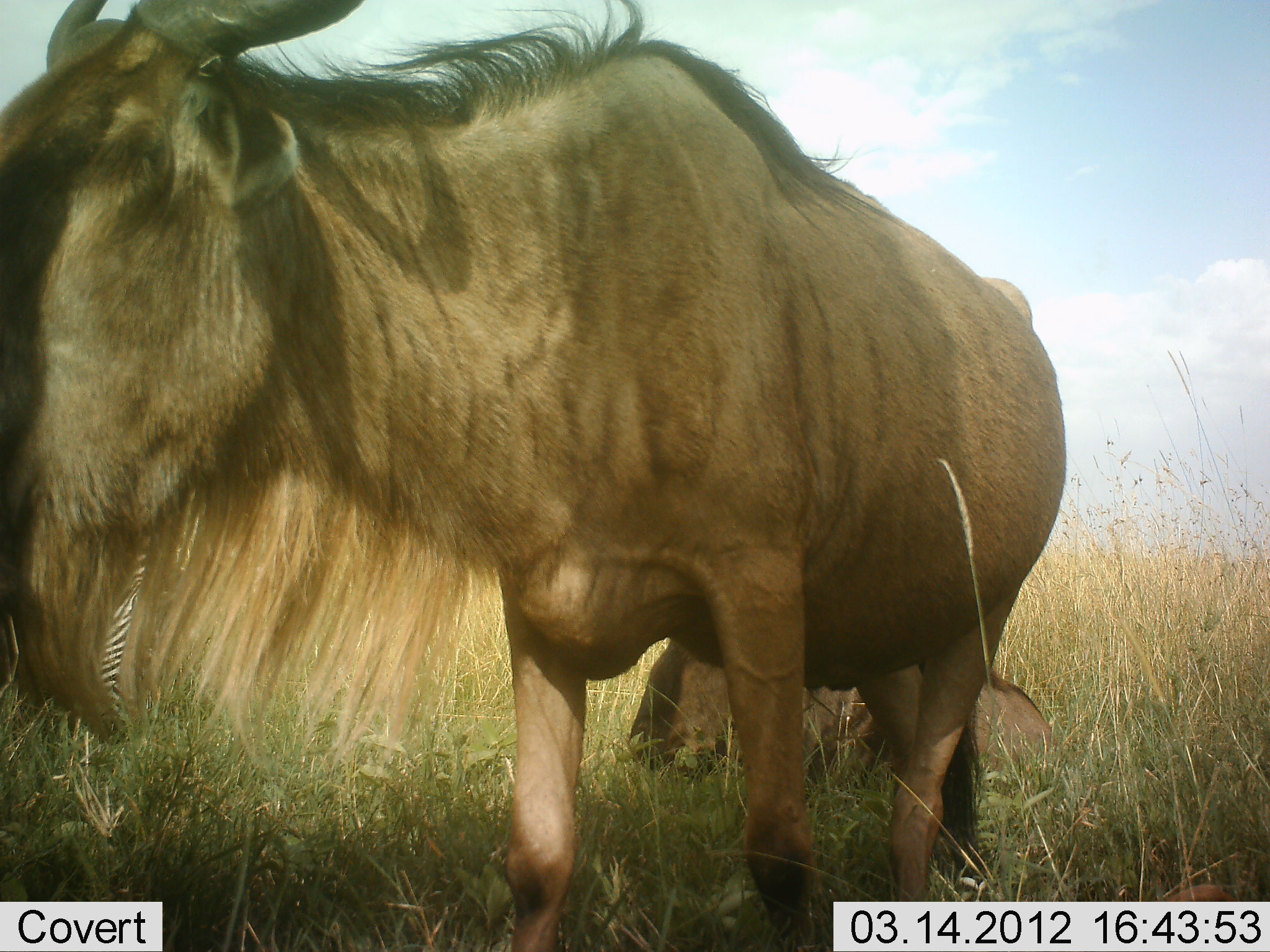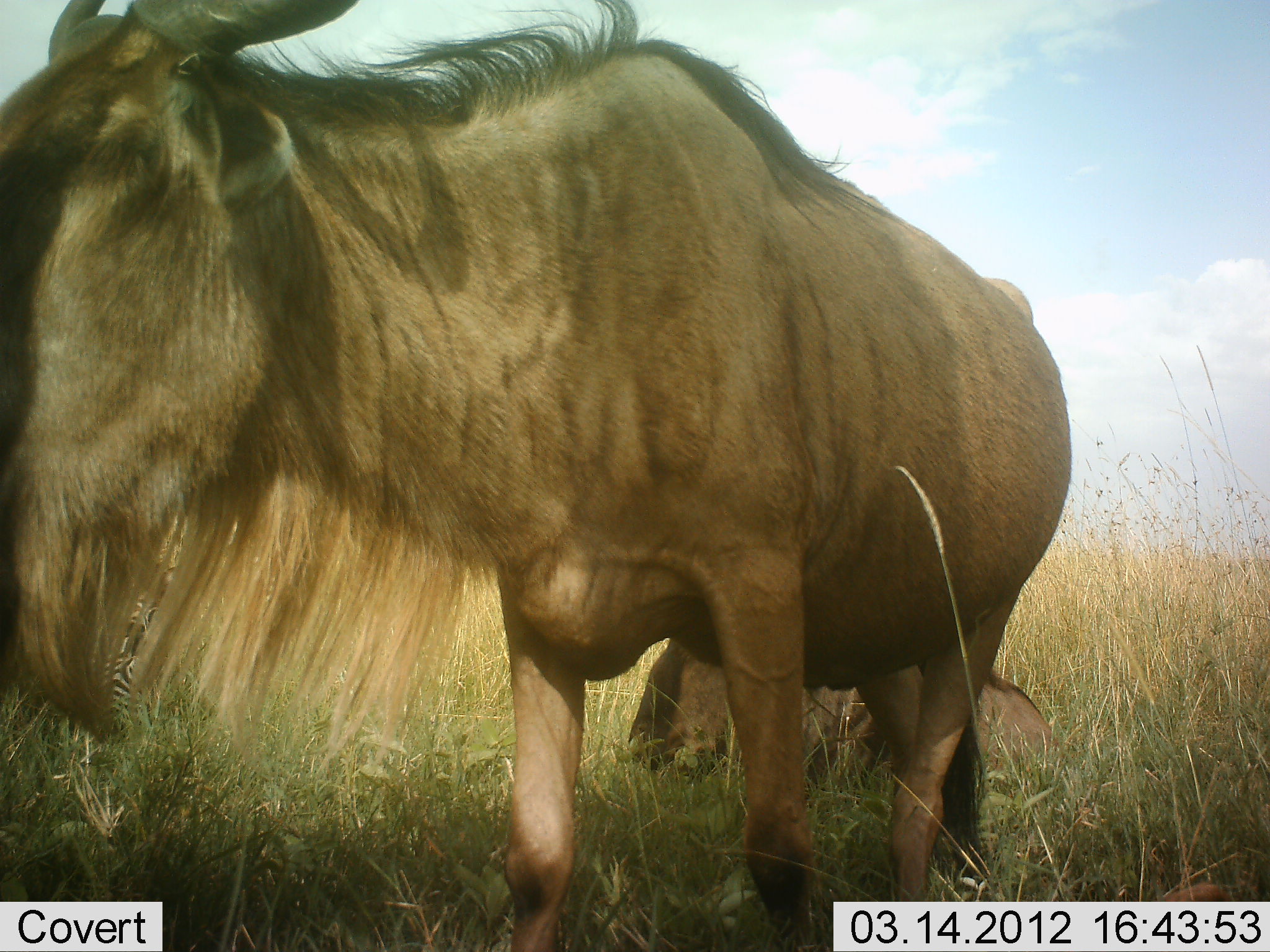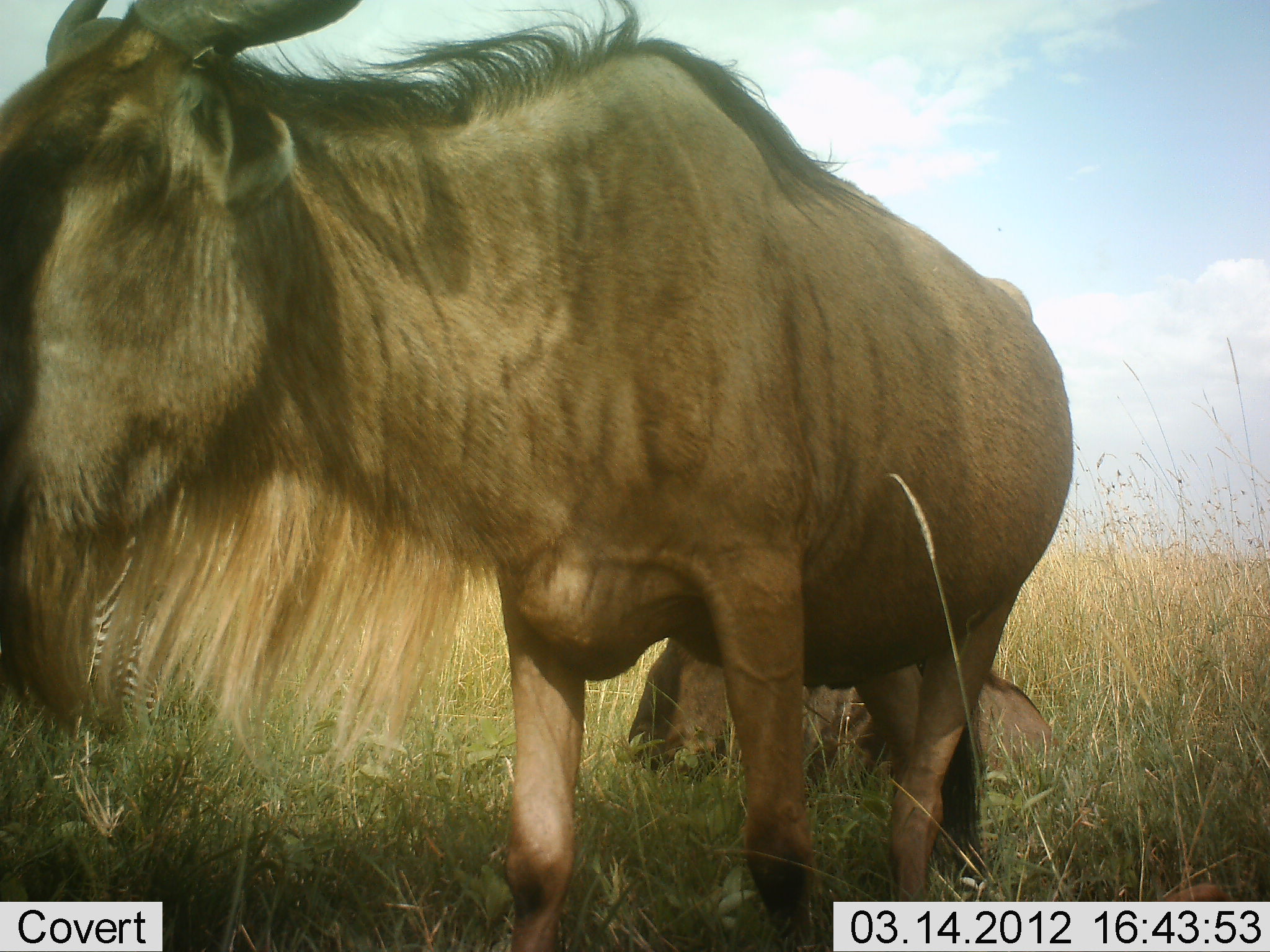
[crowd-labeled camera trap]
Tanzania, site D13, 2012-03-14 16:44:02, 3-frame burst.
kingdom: Animalia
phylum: Chordata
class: Mammalia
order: Artiodactyla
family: Bovidae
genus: Connochaetes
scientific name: Connochaetes taurinus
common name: blue wildebeest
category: wildebeest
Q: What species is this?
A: Wildebeest (blue wildebeest) (Connochaetes taurinus).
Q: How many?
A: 2.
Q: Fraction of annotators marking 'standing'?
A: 72%.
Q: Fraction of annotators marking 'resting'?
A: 56%.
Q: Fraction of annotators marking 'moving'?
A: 0%.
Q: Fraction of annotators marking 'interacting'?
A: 0%.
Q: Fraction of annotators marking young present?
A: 6%.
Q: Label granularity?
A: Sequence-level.